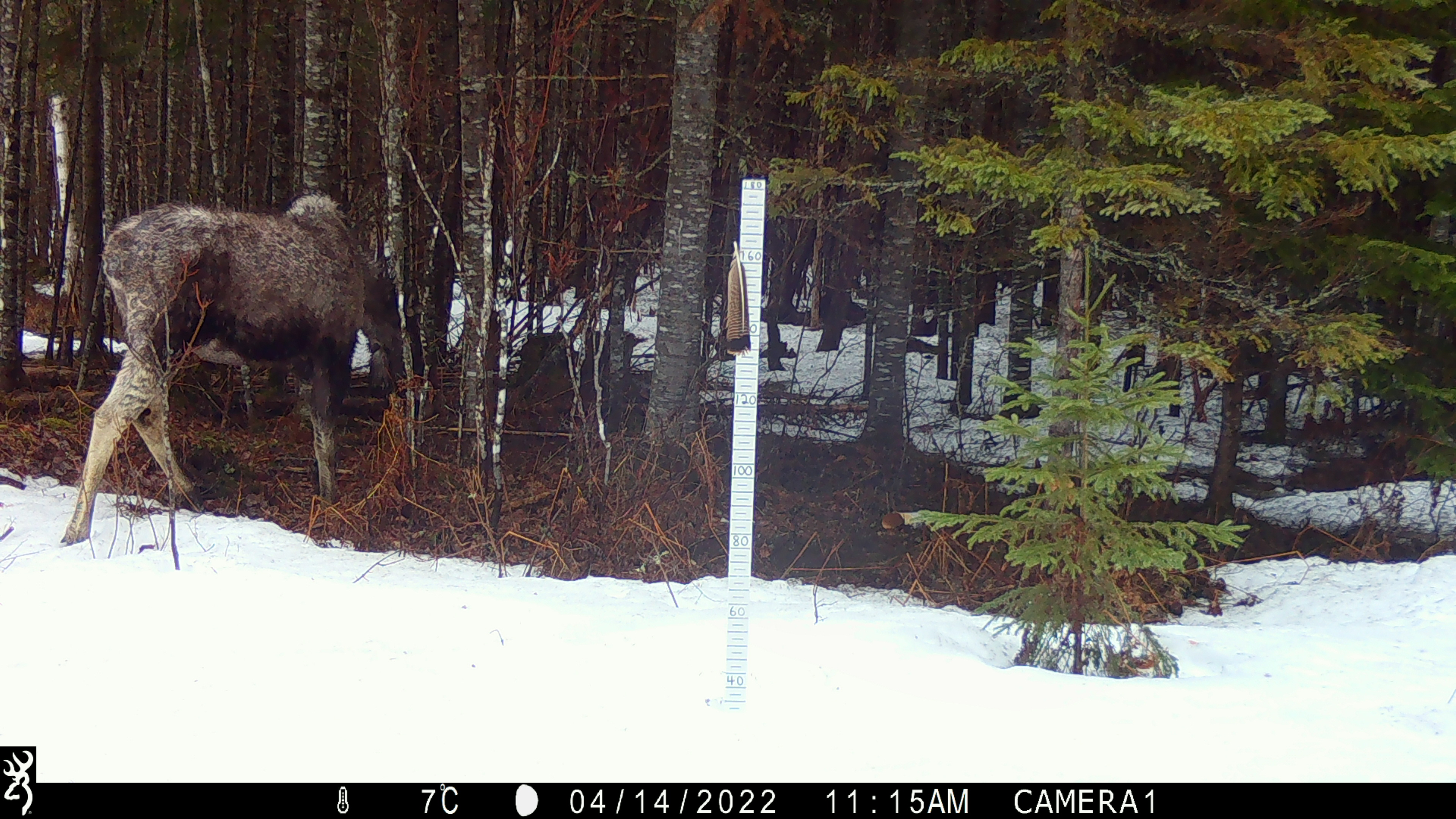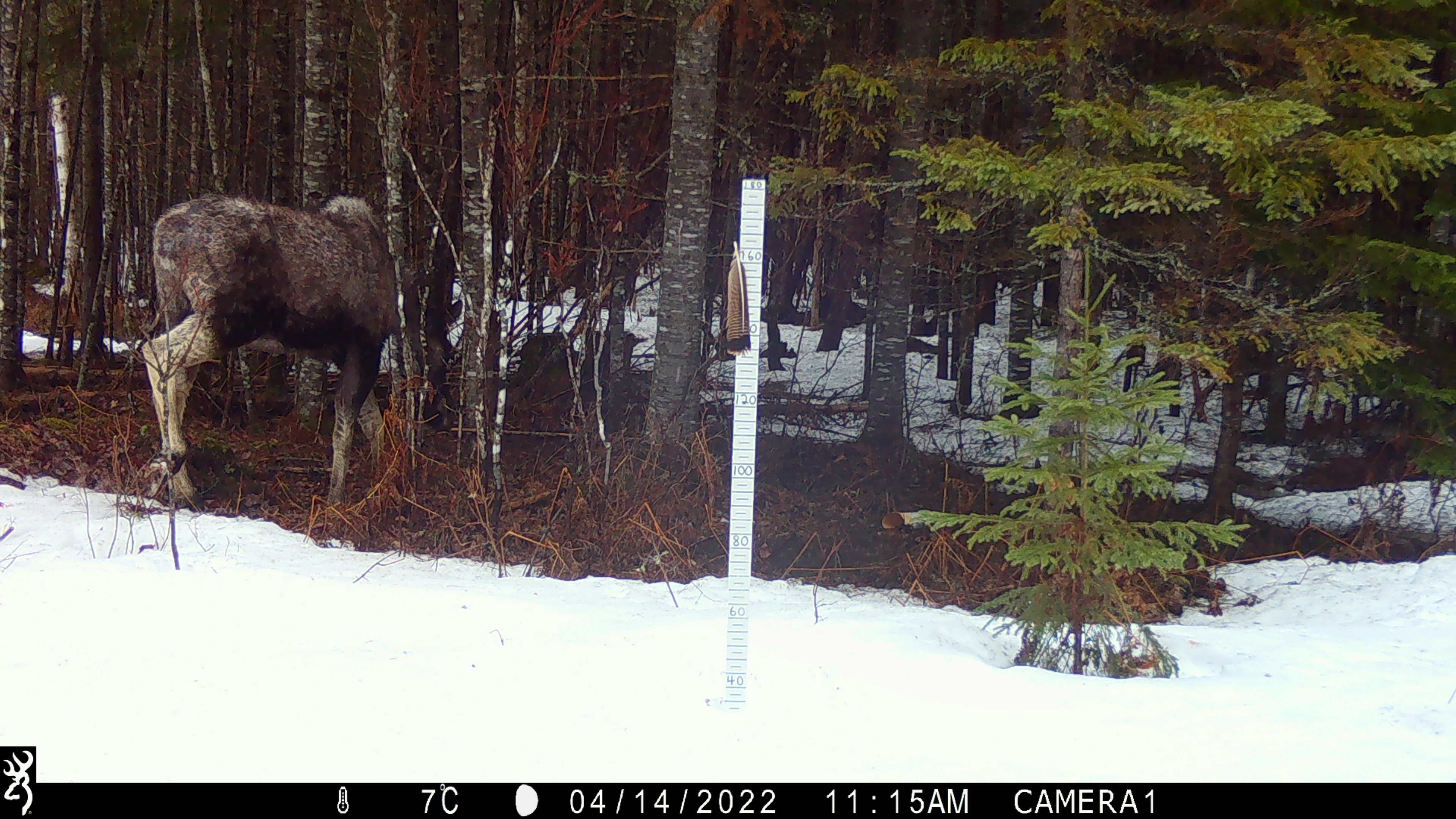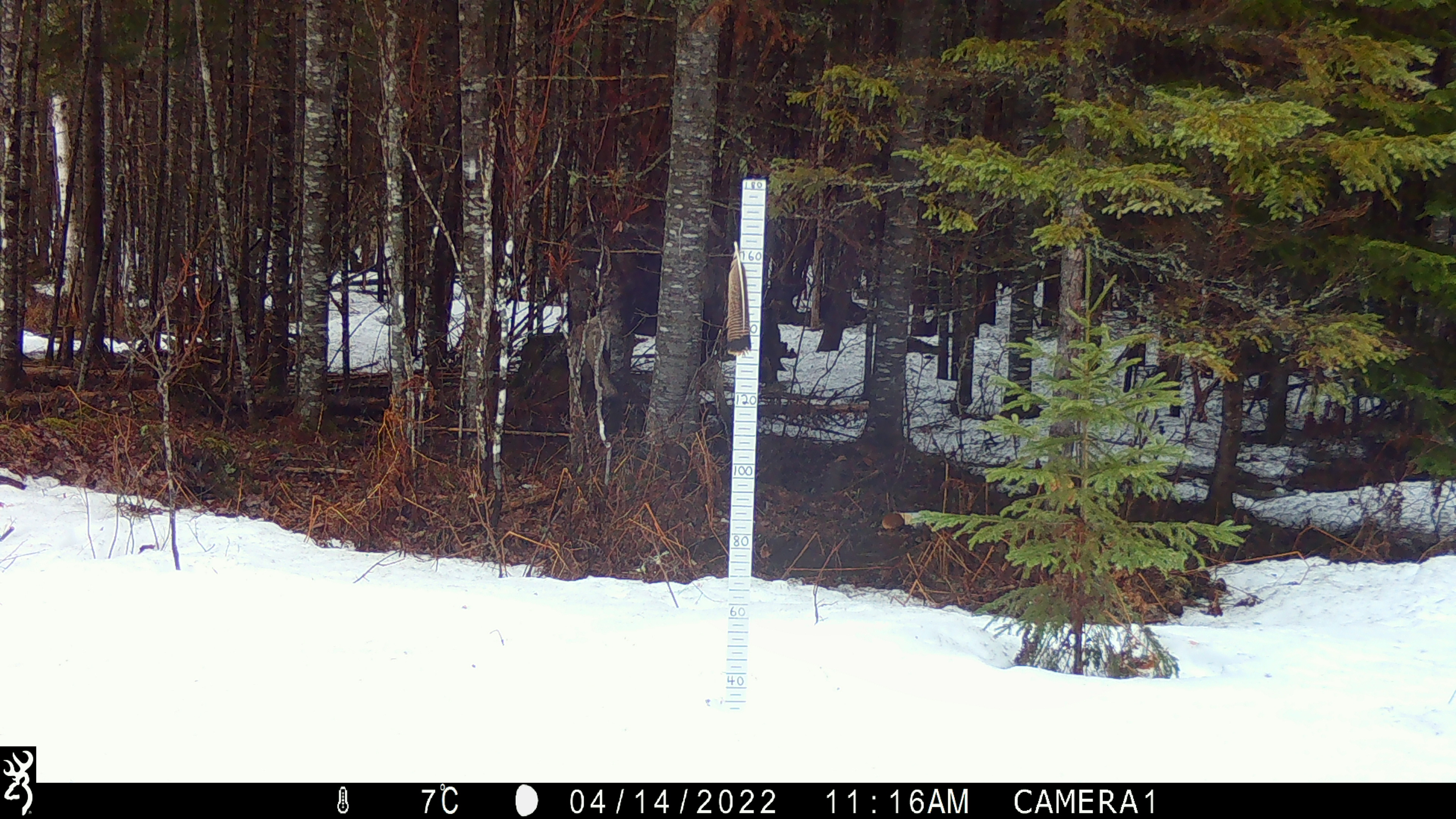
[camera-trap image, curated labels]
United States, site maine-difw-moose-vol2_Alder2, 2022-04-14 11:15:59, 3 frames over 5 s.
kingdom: Animalia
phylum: Chordata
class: Mammalia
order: Artiodactyla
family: Cervidae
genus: Alces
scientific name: Alces alces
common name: moose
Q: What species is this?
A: Moose (Alces alces).